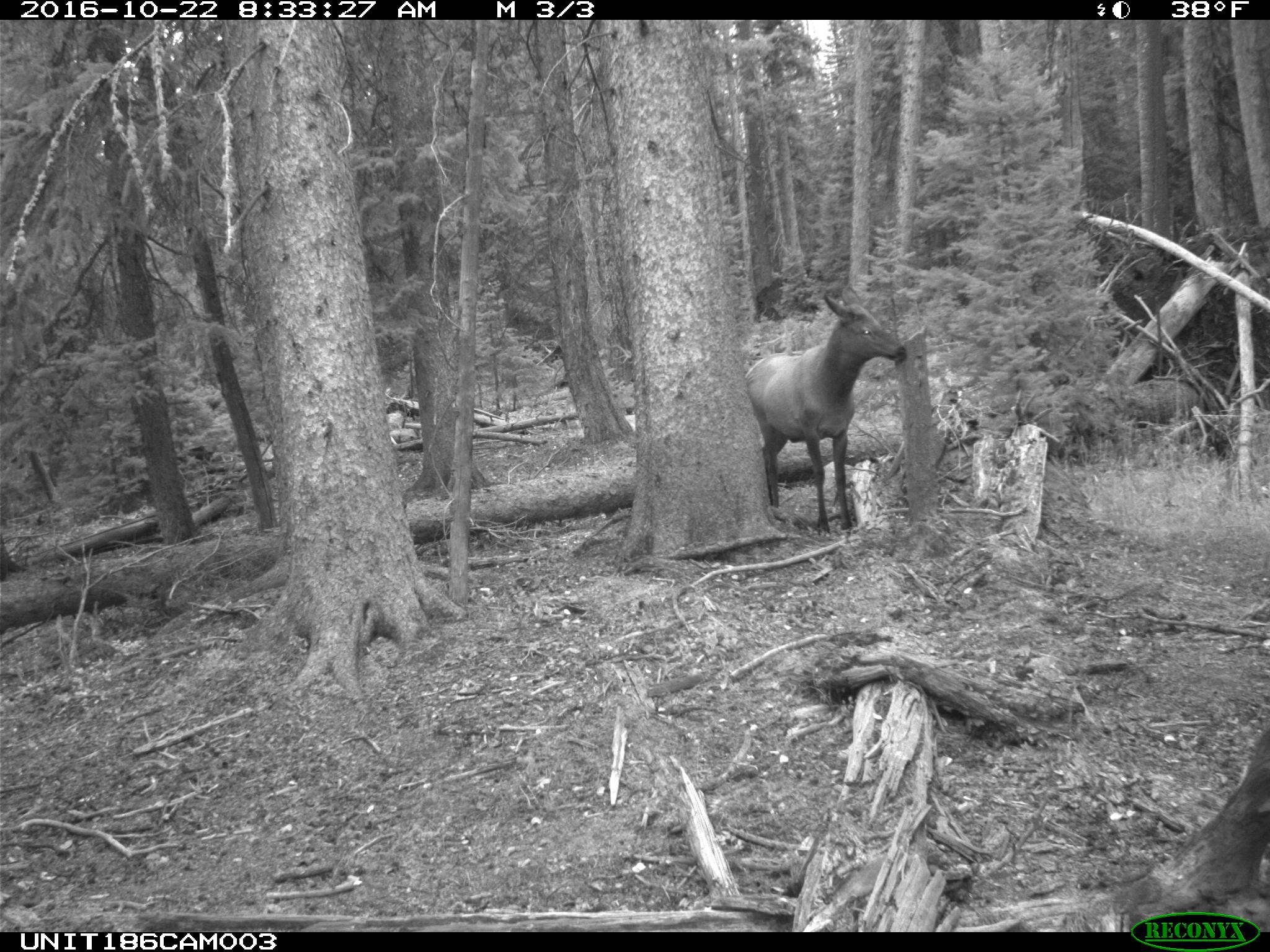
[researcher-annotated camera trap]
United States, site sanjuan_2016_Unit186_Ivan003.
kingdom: Animalia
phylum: Chordata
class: Mammalia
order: Artiodactyla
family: Cervidae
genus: Cervus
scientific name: Cervus elaphus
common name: red deer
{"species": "Cervus elaphus (red deer)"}